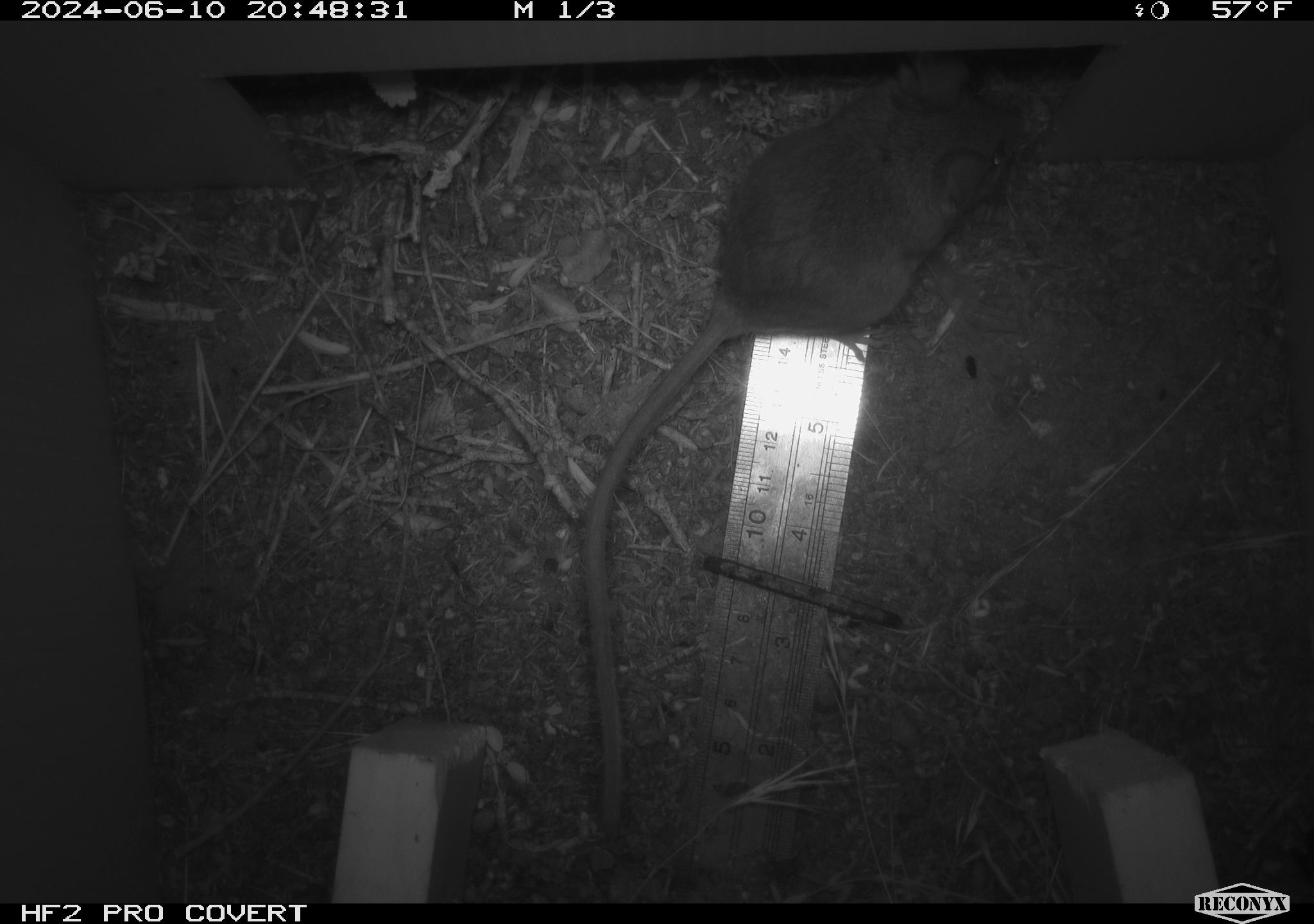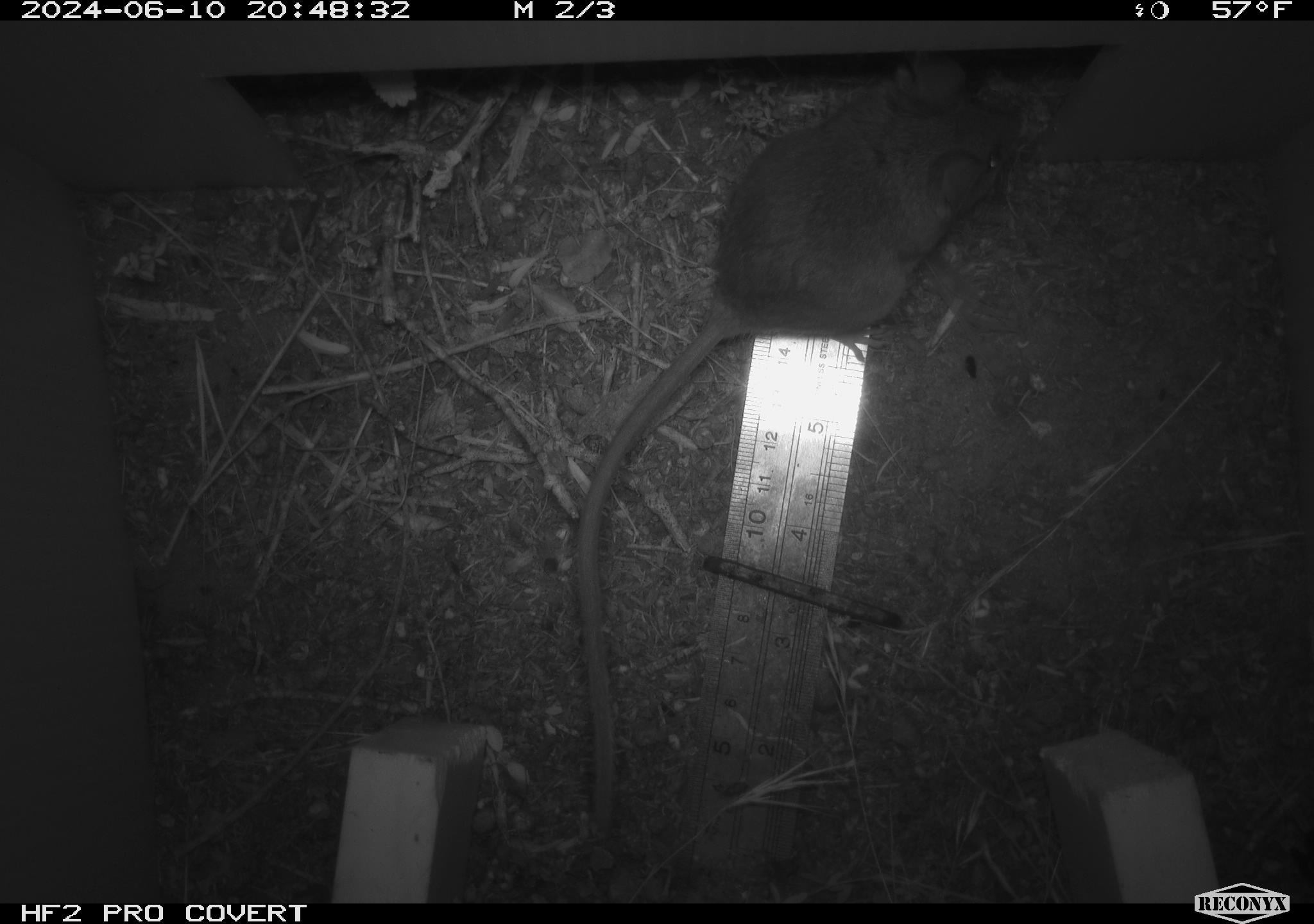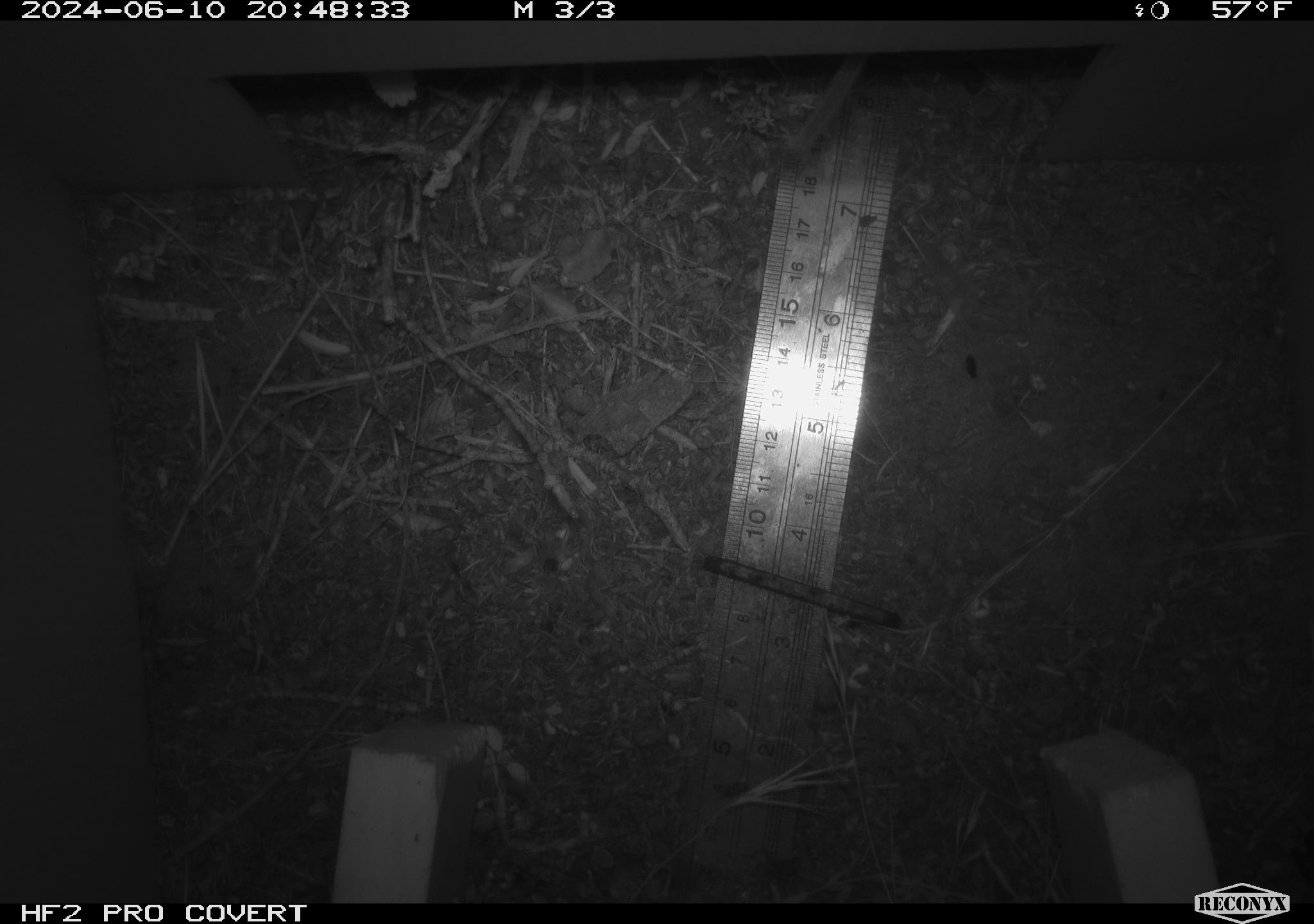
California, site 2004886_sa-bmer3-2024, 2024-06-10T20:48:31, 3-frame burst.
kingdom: Animalia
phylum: Chordata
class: Mammalia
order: Rodentia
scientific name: Rodentia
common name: mouse species